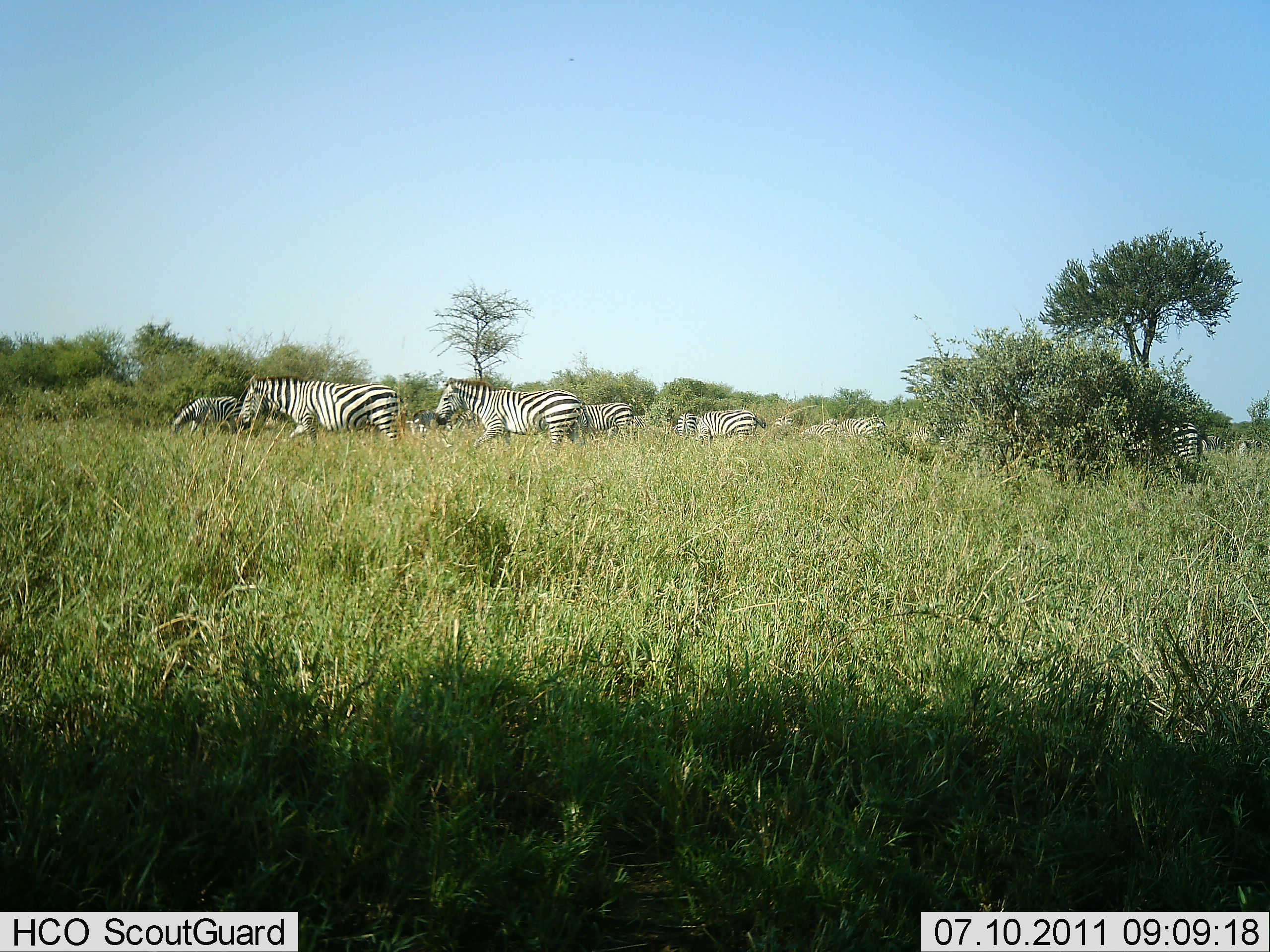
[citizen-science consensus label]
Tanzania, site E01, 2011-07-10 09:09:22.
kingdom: Animalia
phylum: Chordata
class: Mammalia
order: Perissodactyla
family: Equidae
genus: Equus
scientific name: Equus quagga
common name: plains zebra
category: zebra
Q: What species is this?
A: Zebra (plains zebra) (Equus quagga).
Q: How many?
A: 7.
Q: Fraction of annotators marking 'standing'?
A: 42%.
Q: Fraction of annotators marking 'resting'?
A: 0%.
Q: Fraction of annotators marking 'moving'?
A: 67%.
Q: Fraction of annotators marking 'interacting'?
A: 0%.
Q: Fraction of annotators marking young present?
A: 0%.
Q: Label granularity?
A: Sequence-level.